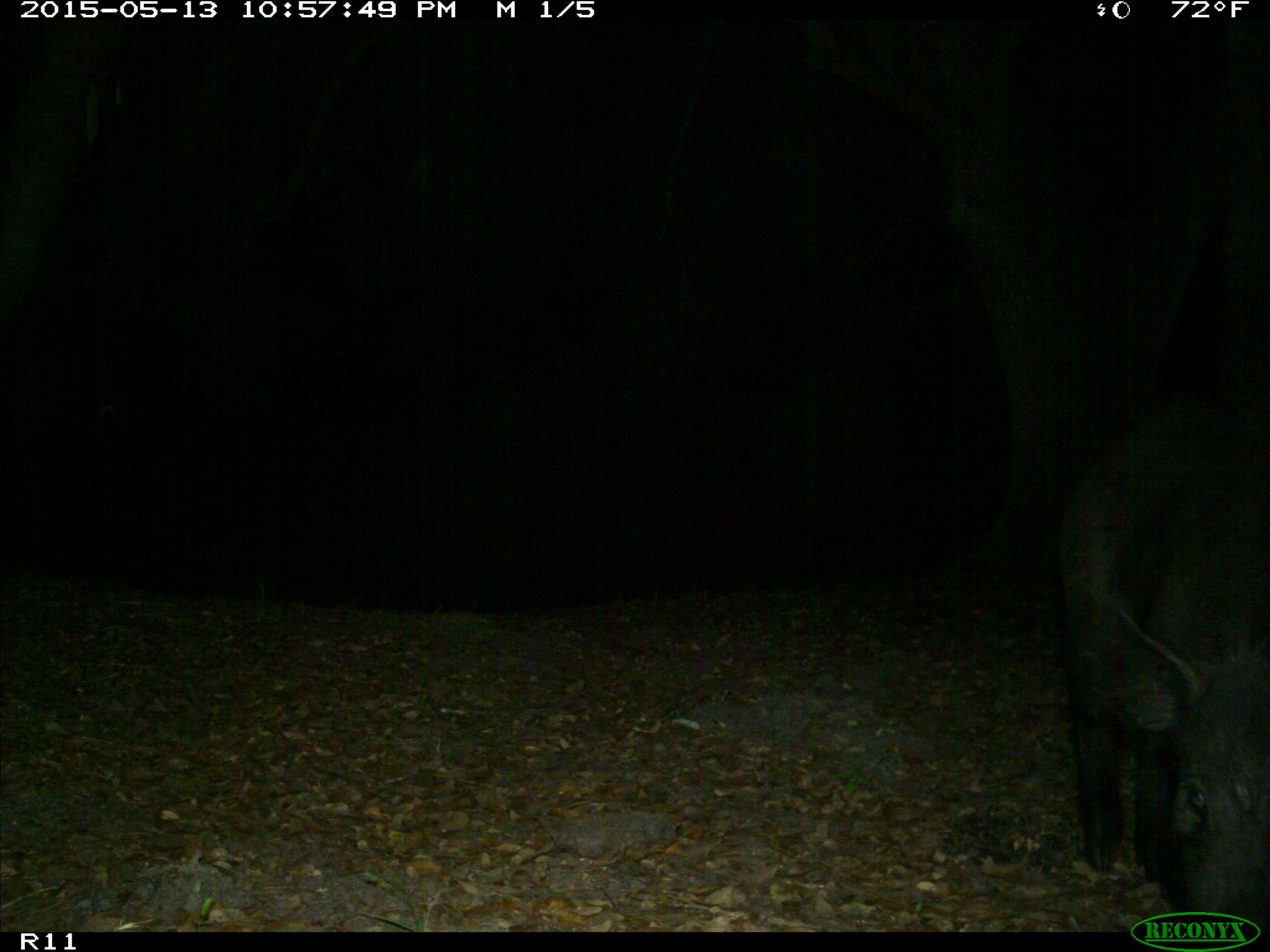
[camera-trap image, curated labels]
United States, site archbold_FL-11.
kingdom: Animalia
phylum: Chordata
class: Mammalia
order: Artiodactyla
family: Suidae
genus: Sus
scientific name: Sus scrofa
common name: wild boar